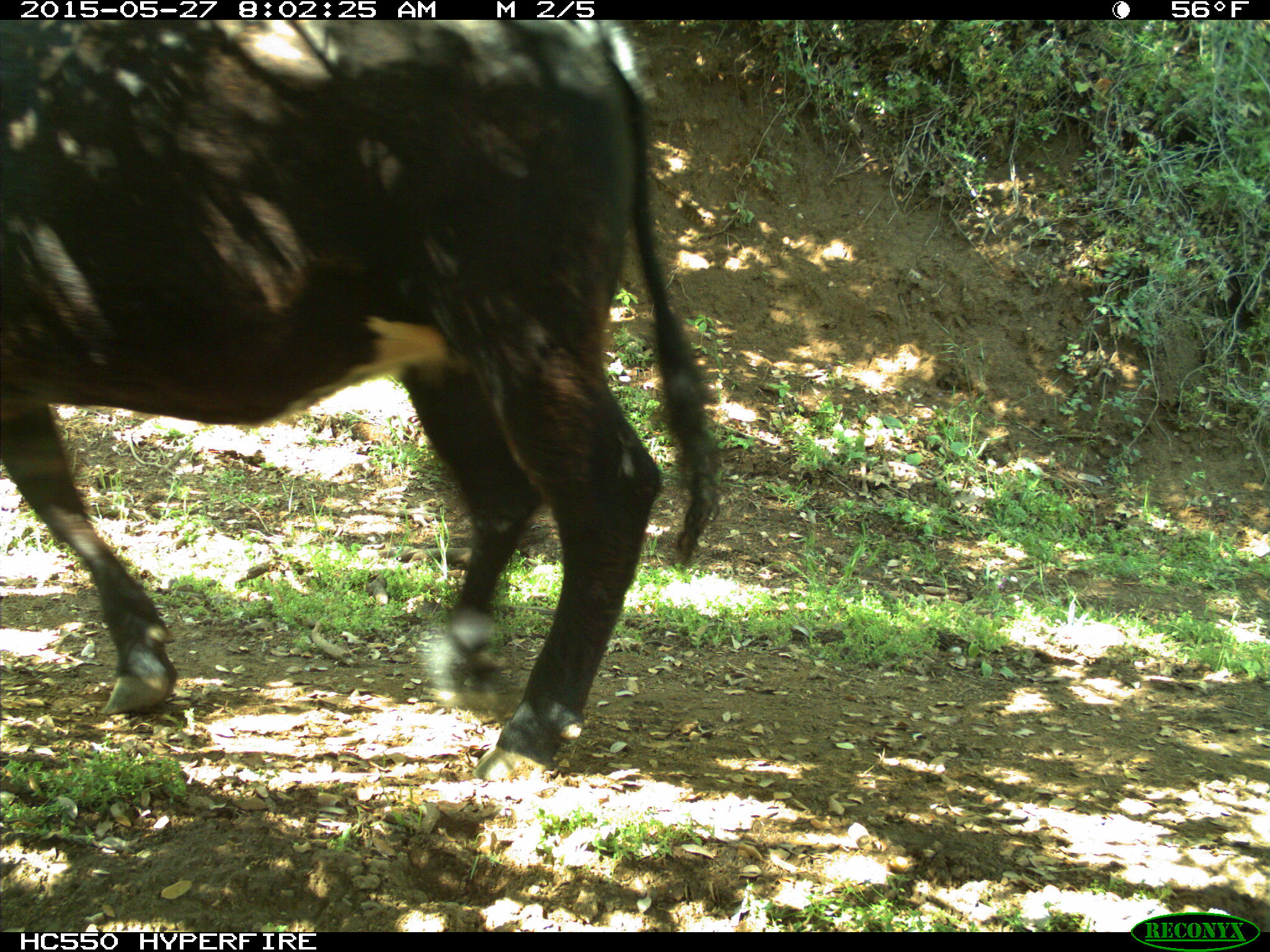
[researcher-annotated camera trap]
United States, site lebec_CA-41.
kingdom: Animalia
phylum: Chordata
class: Mammalia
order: Artiodactyla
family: Bovidae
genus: Bos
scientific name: Bos taurus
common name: domestic cow